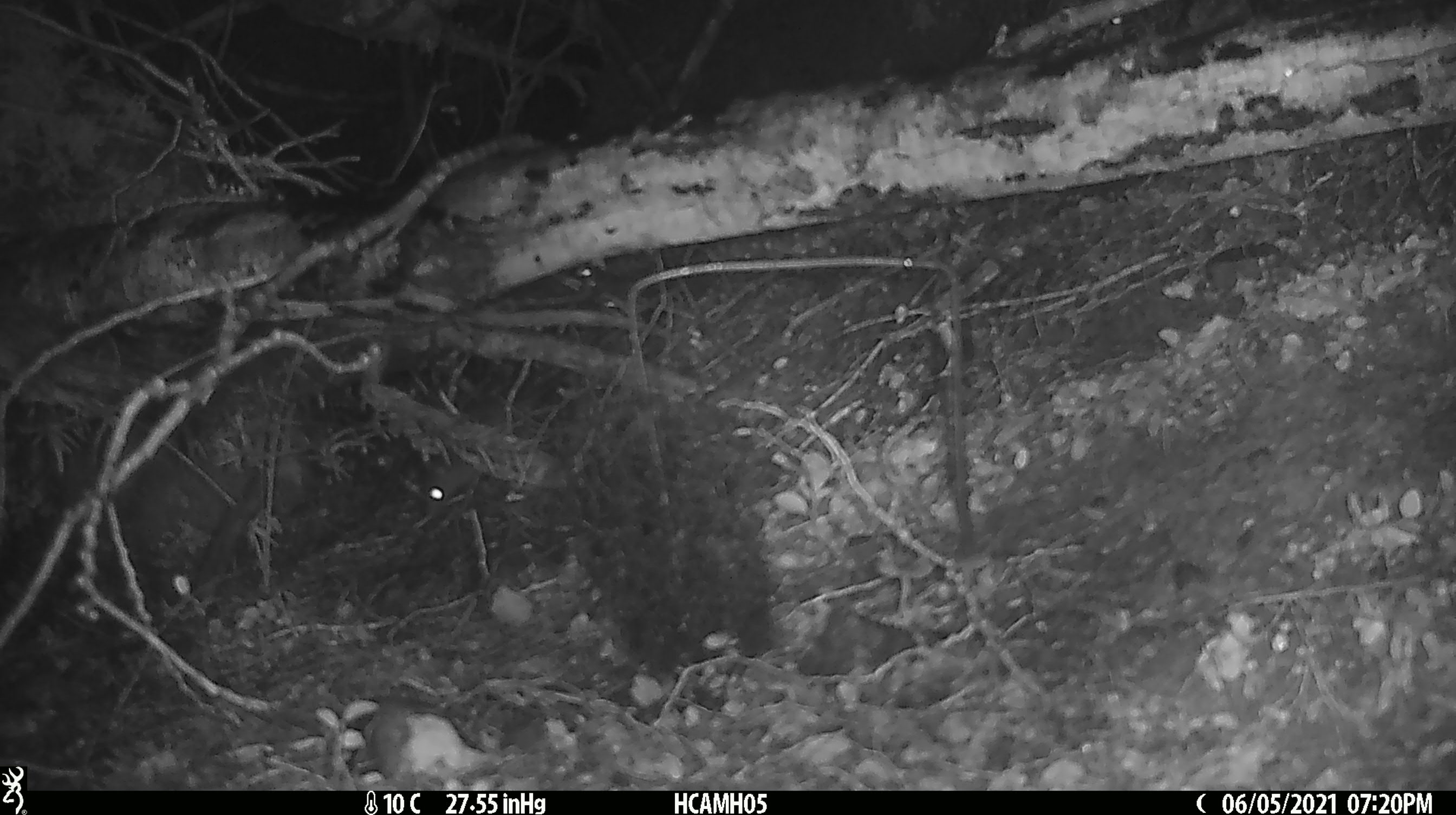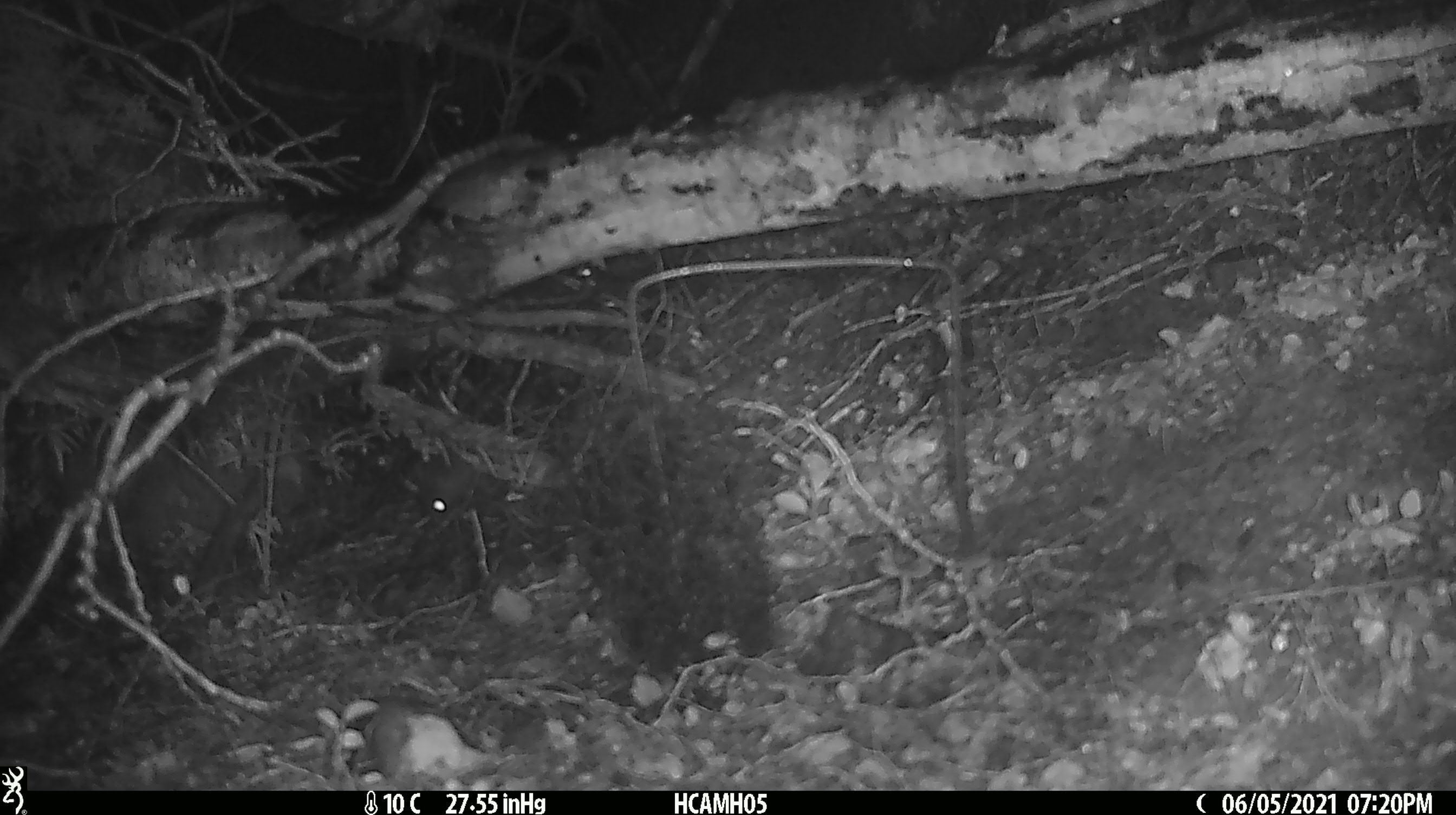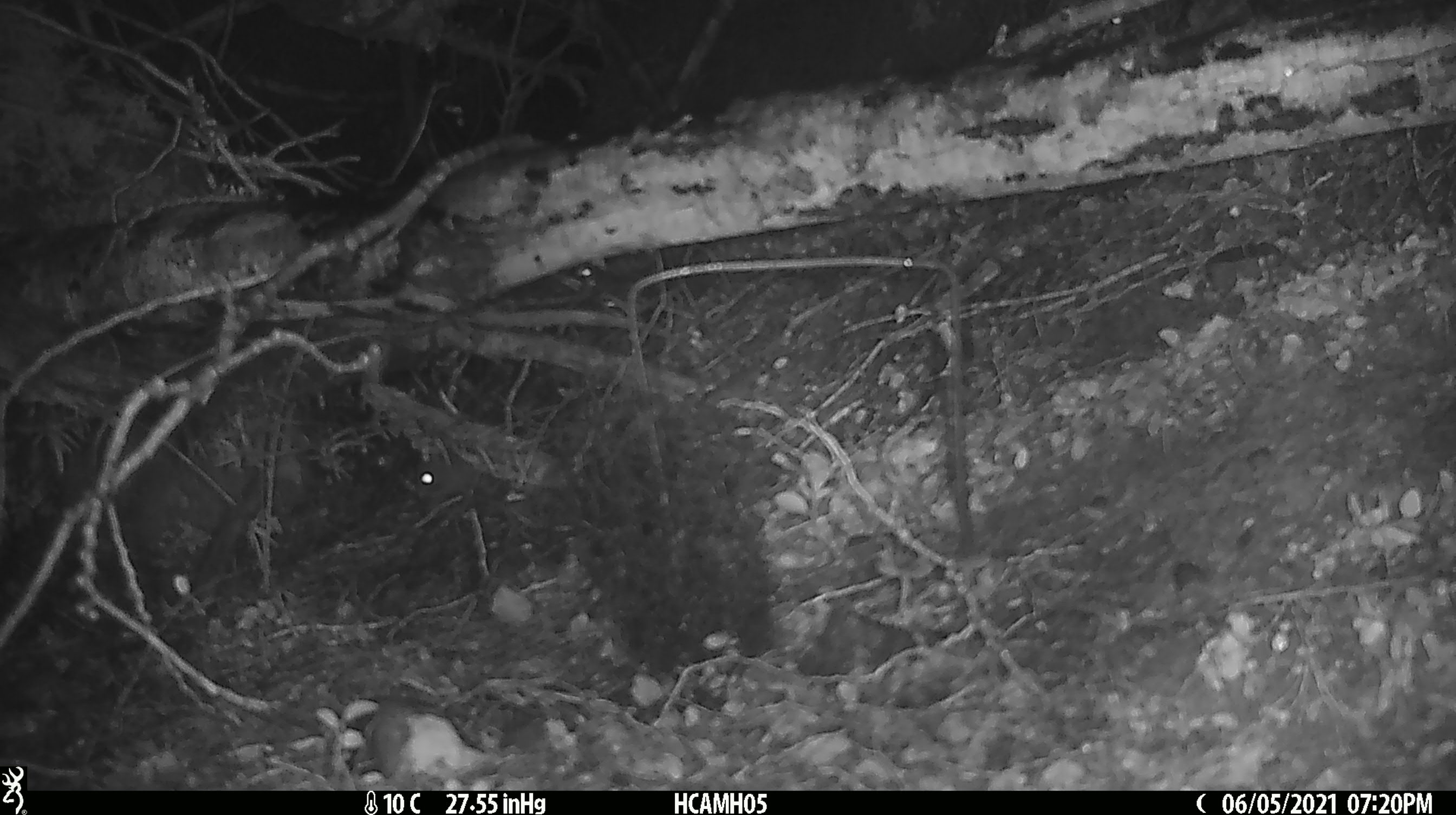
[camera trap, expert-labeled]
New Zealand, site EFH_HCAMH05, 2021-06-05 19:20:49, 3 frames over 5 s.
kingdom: Animalia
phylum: Chordata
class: Mammalia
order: Rodentia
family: Muridae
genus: Rattus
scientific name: Rattus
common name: rat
Rat (Rattus).